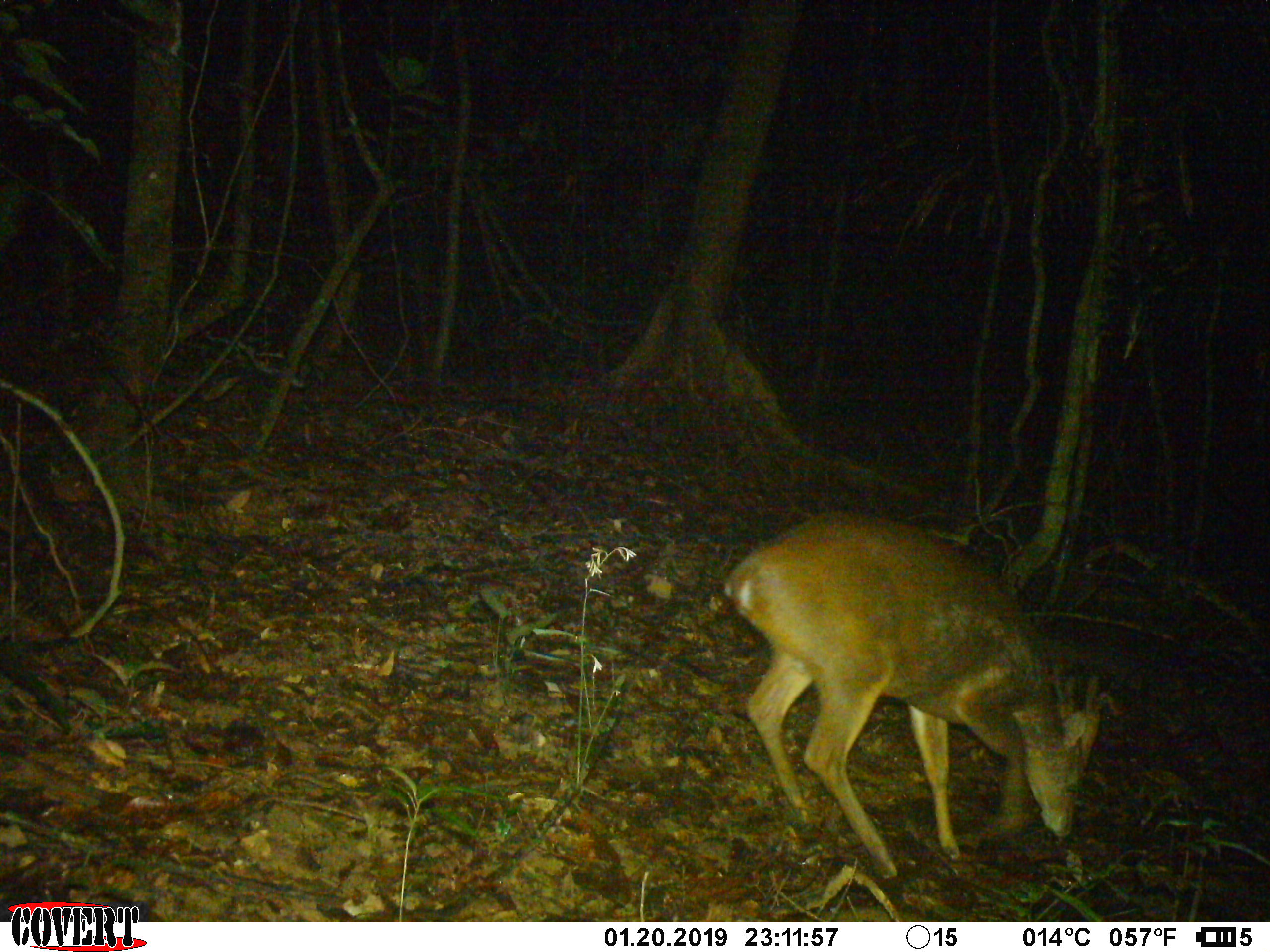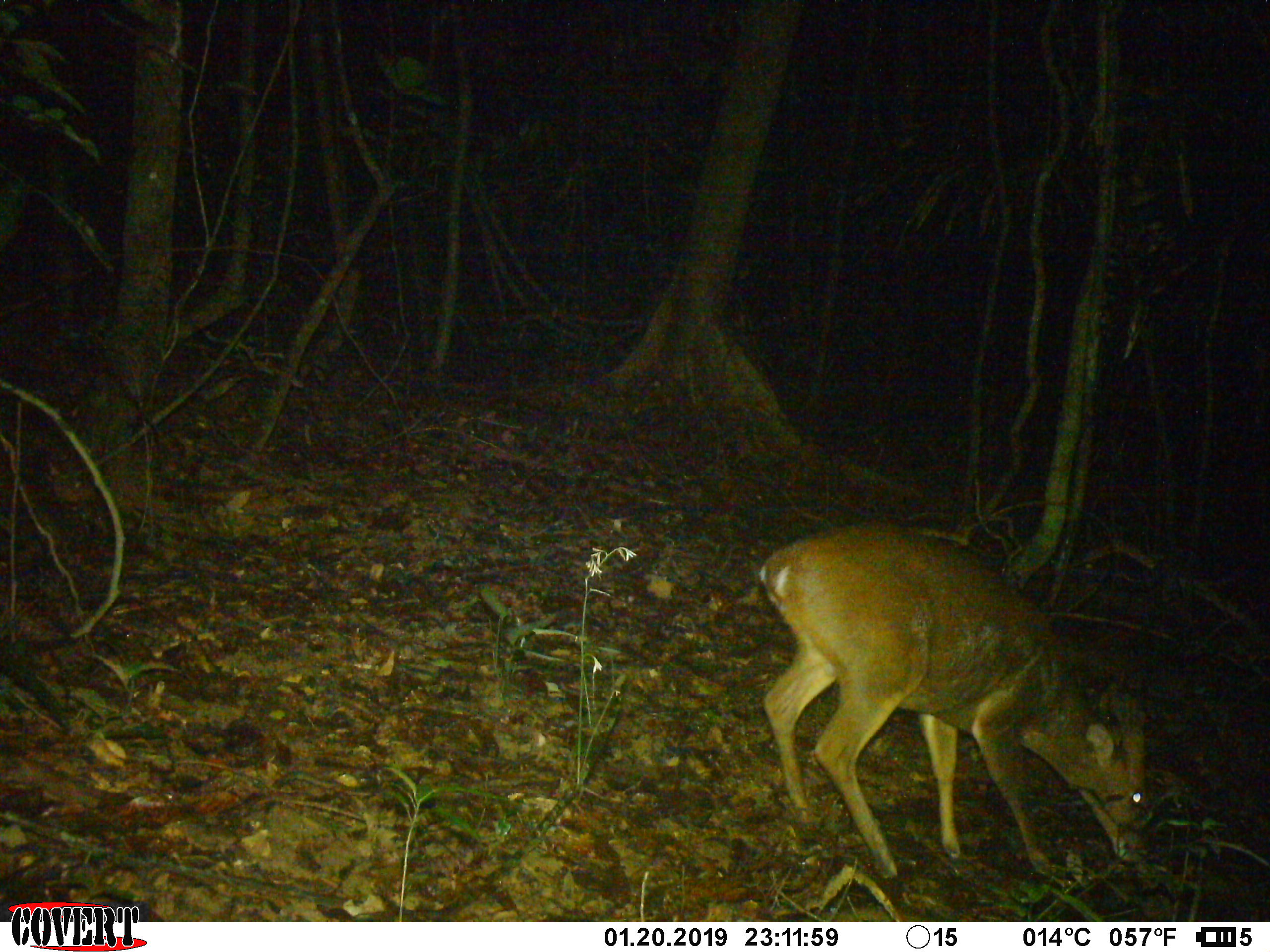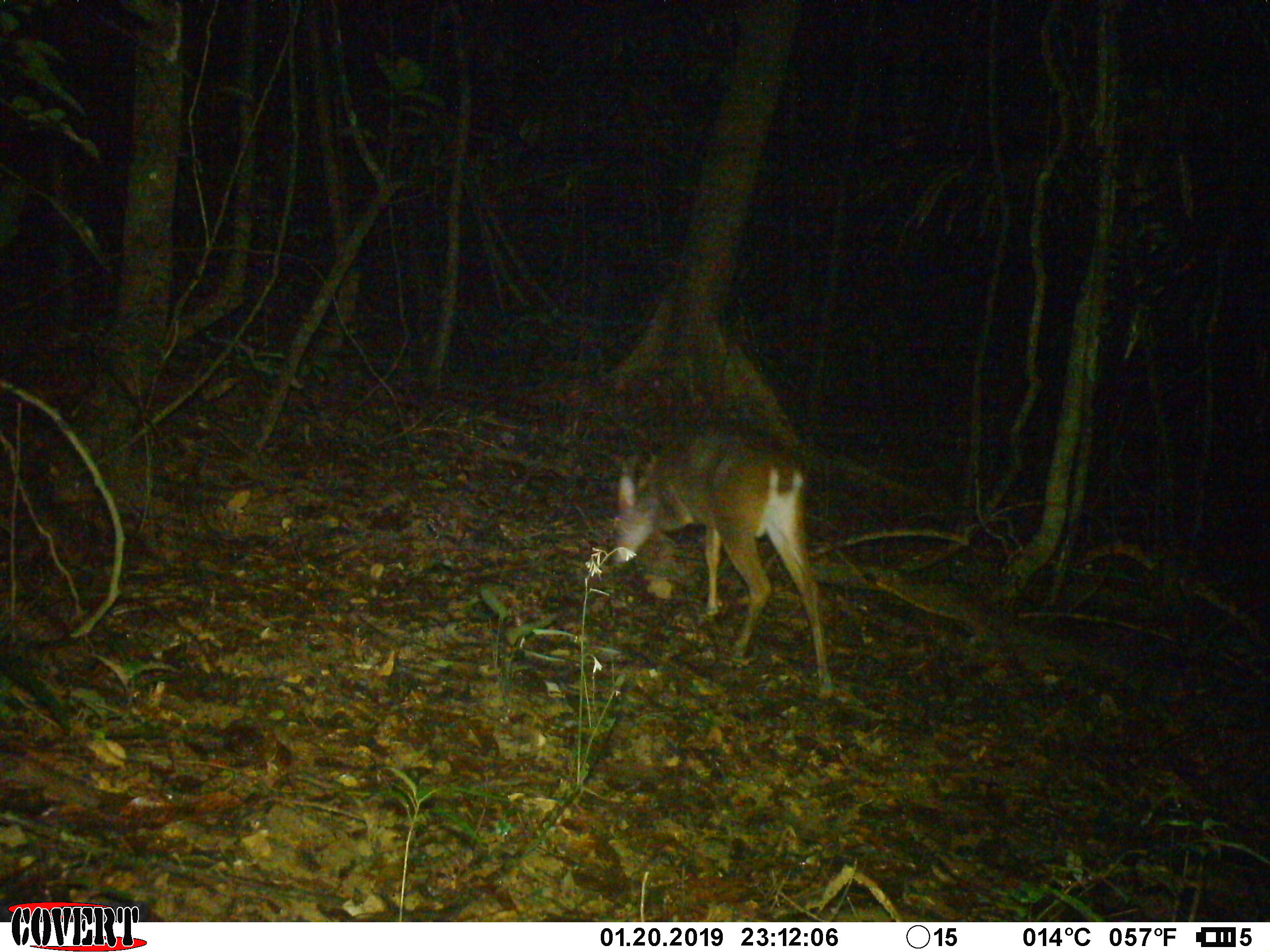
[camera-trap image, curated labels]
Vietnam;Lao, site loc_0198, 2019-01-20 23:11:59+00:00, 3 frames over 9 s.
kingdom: Animalia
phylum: Chordata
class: Mammalia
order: Artiodactyla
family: Cervidae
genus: Muntiacus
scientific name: Muntiacus vuquangensis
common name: large-antlered muntjac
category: large antlered muntjac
Large antlered muntjac (large-antlered muntjac) (Muntiacus vuquangensis). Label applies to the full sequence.